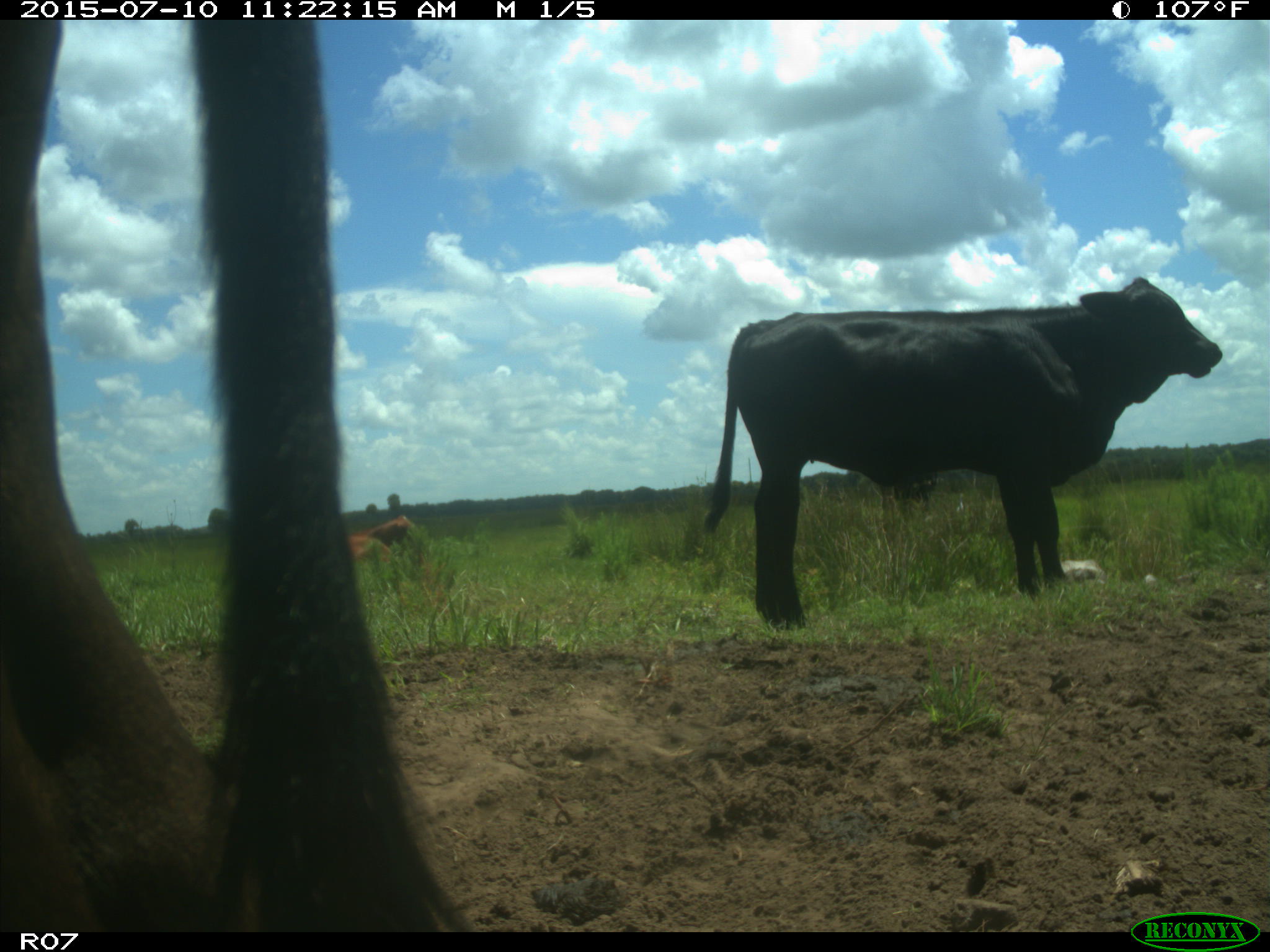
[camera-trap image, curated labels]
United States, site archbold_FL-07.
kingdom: Animalia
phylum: Chordata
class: Mammalia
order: Artiodactyla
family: Bovidae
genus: Bos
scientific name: Bos taurus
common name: domestic cow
Bos taurus (domestic cow).